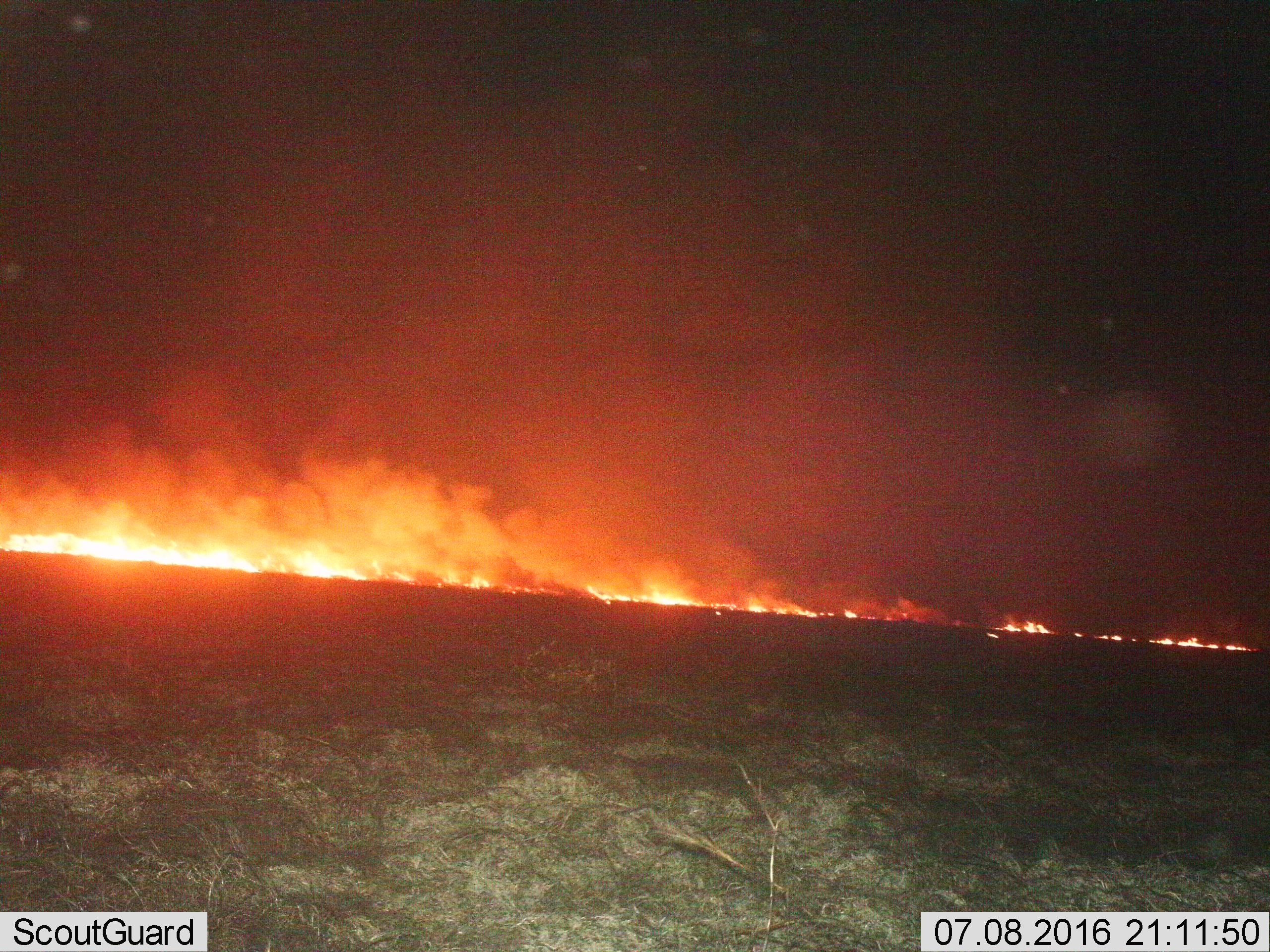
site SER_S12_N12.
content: unidentified animal